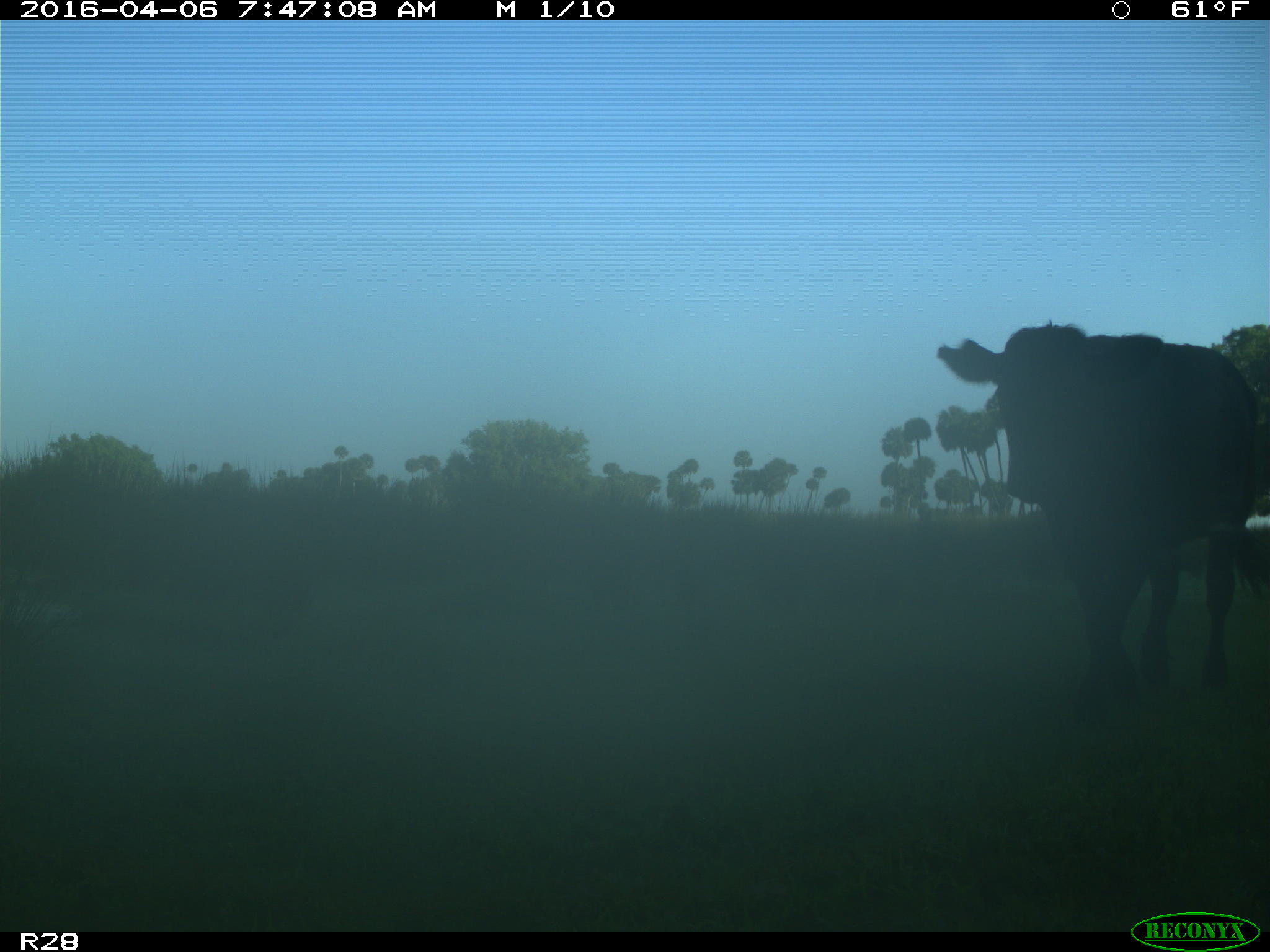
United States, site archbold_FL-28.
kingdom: Animalia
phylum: Chordata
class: Mammalia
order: Artiodactyla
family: Bovidae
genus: Bos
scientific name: Bos taurus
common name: domestic cow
Bos taurus (domestic cow).